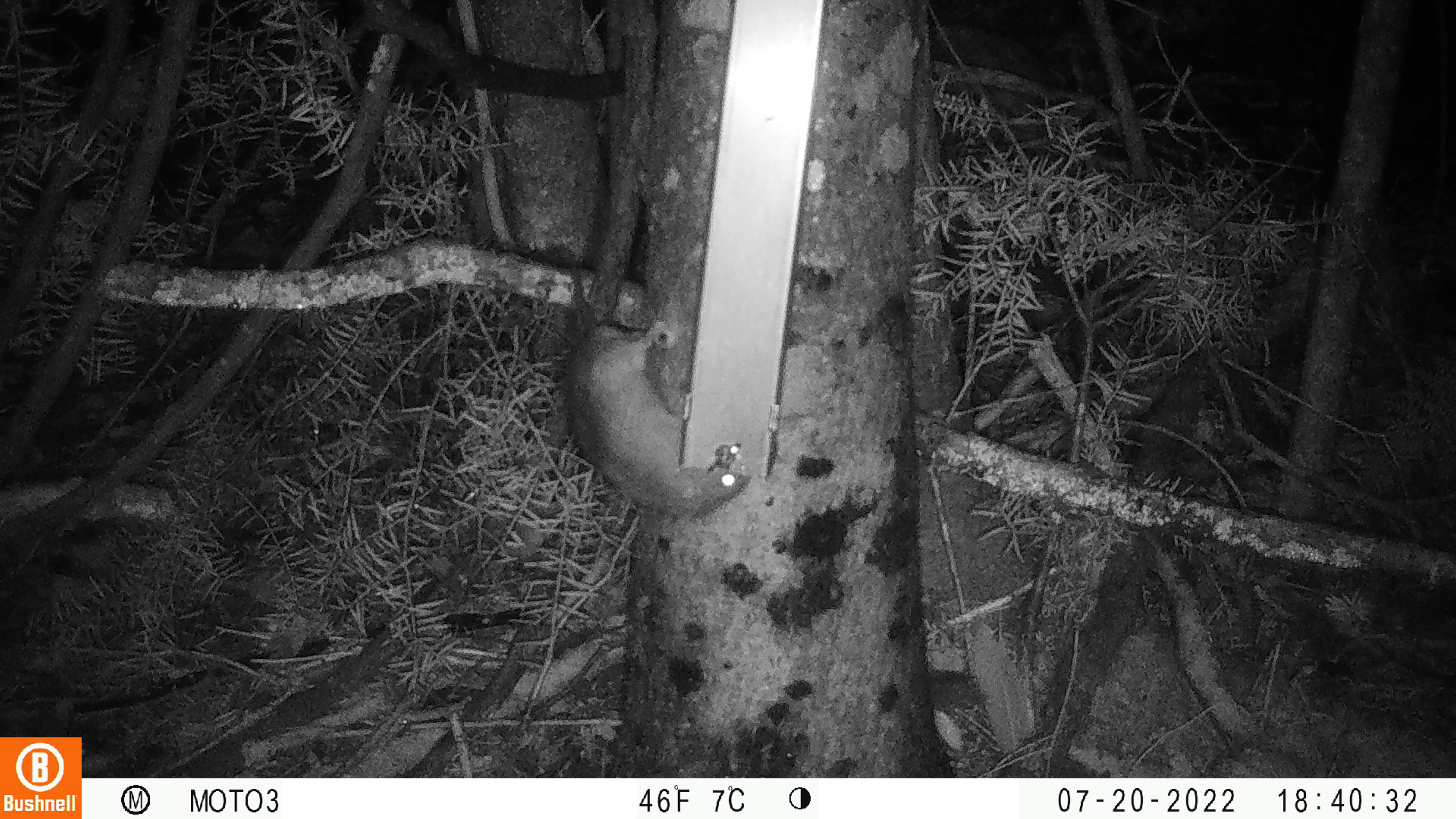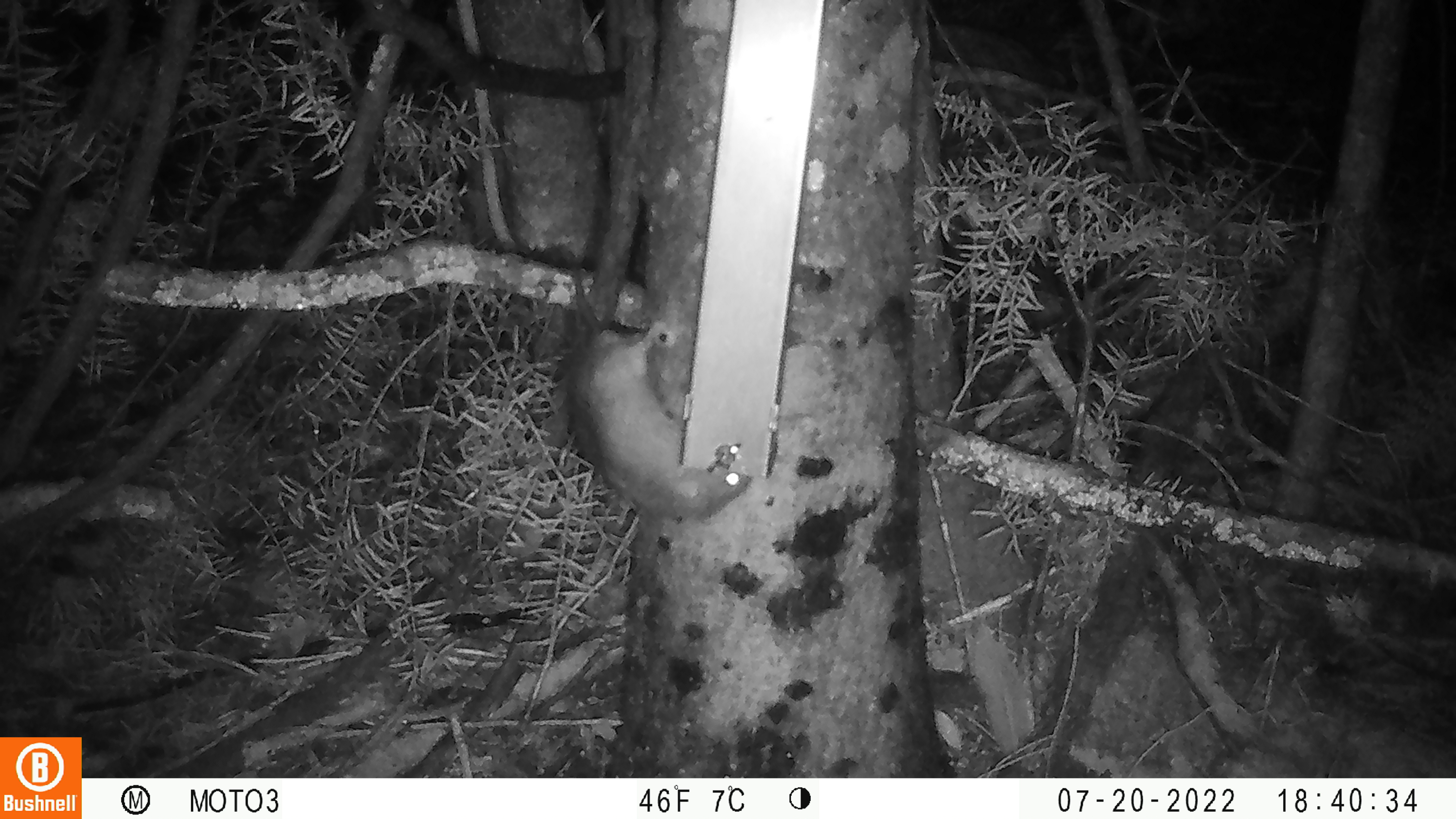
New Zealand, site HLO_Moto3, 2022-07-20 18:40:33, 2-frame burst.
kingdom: Animalia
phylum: Chordata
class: Mammalia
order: Rodentia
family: Muridae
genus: Rattus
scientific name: Rattus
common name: rat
Rat (Rattus).